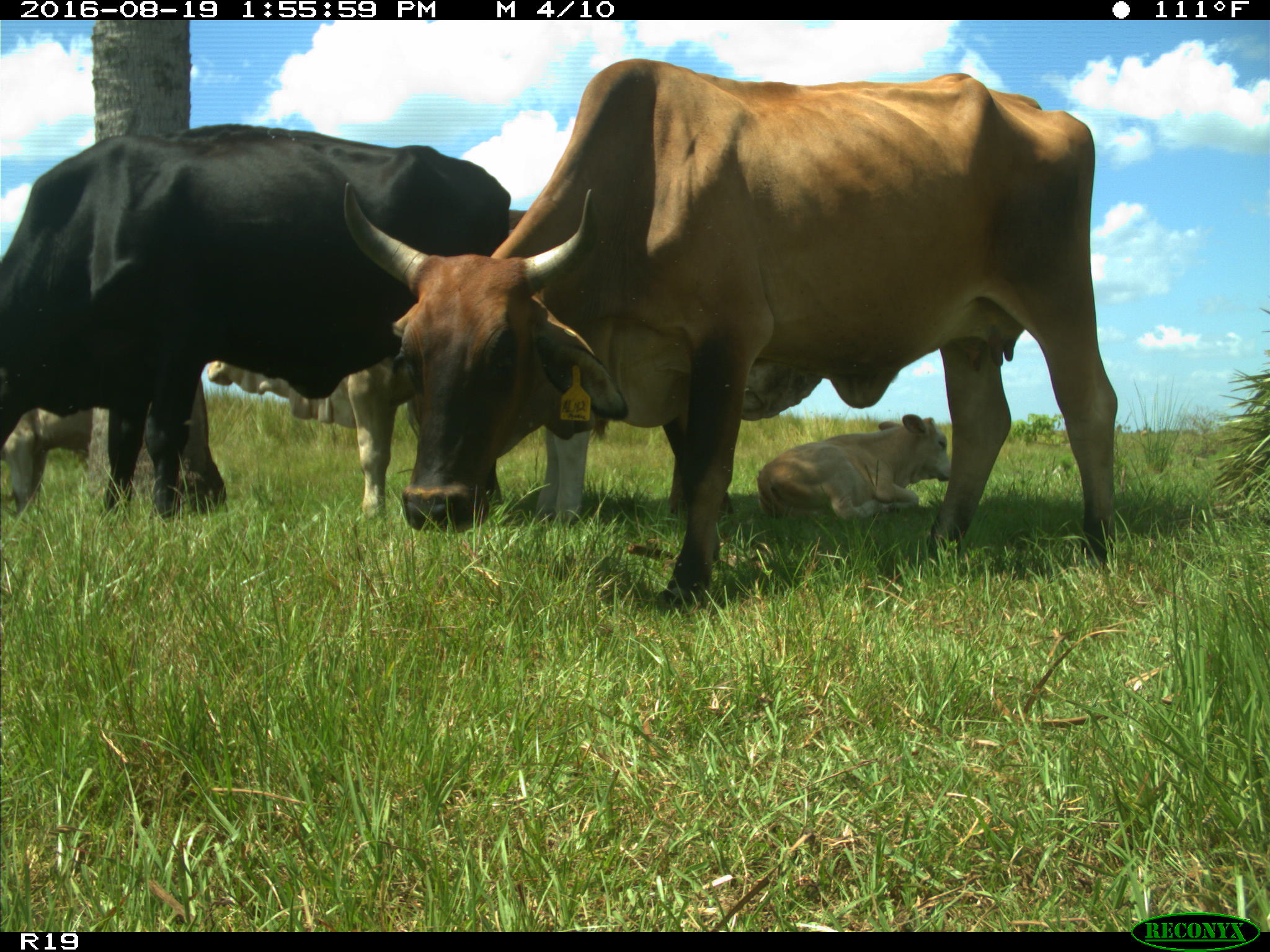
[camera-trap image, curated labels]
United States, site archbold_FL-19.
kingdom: Animalia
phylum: Chordata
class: Mammalia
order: Artiodactyla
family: Bovidae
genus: Bos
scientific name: Bos taurus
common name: domestic cow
Bos taurus (domestic cow).